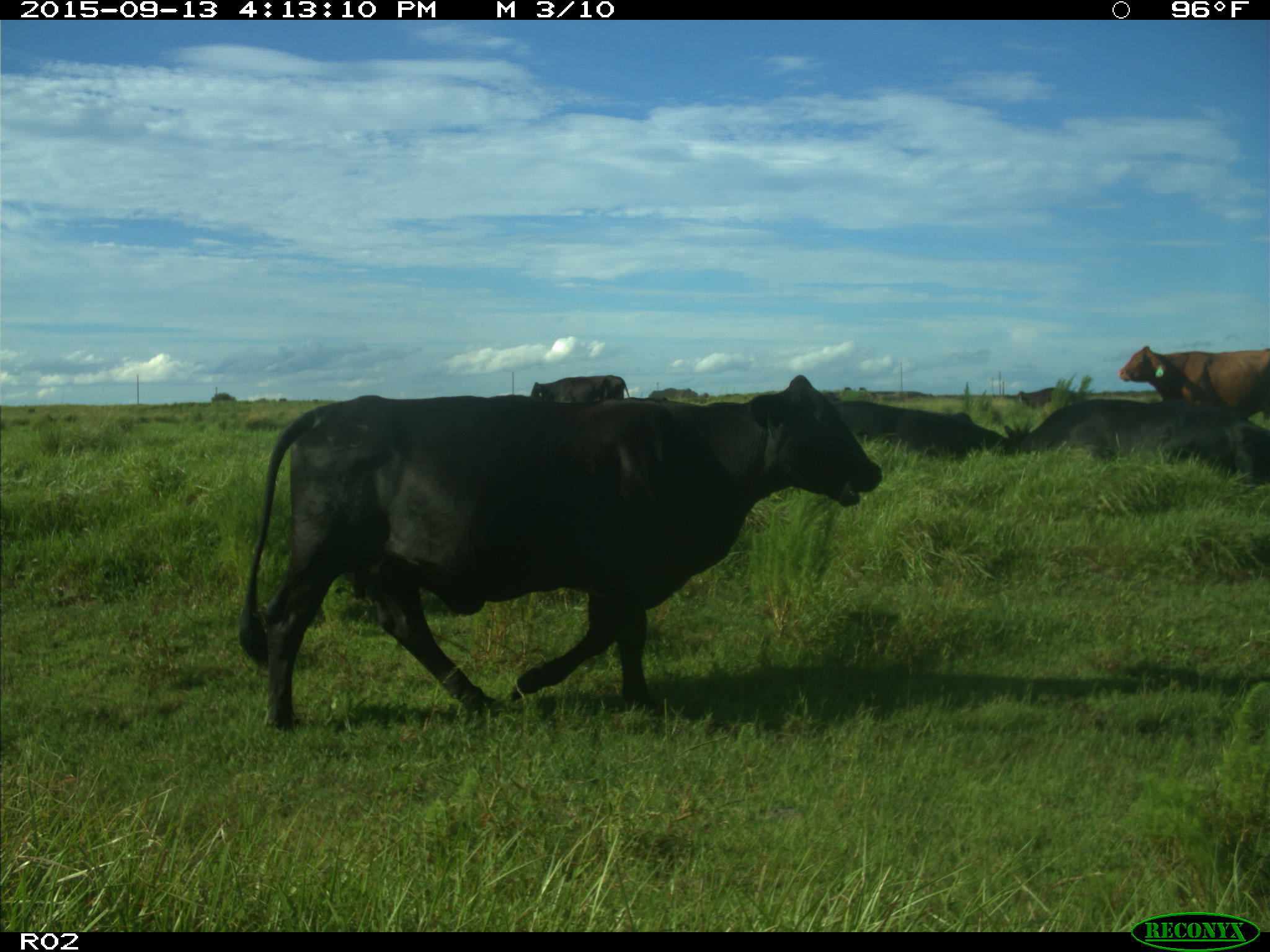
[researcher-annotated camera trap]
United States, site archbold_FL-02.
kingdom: Animalia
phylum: Chordata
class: Mammalia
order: Artiodactyla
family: Bovidae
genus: Bos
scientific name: Bos taurus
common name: domestic cow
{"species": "Bos taurus (domestic cow)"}